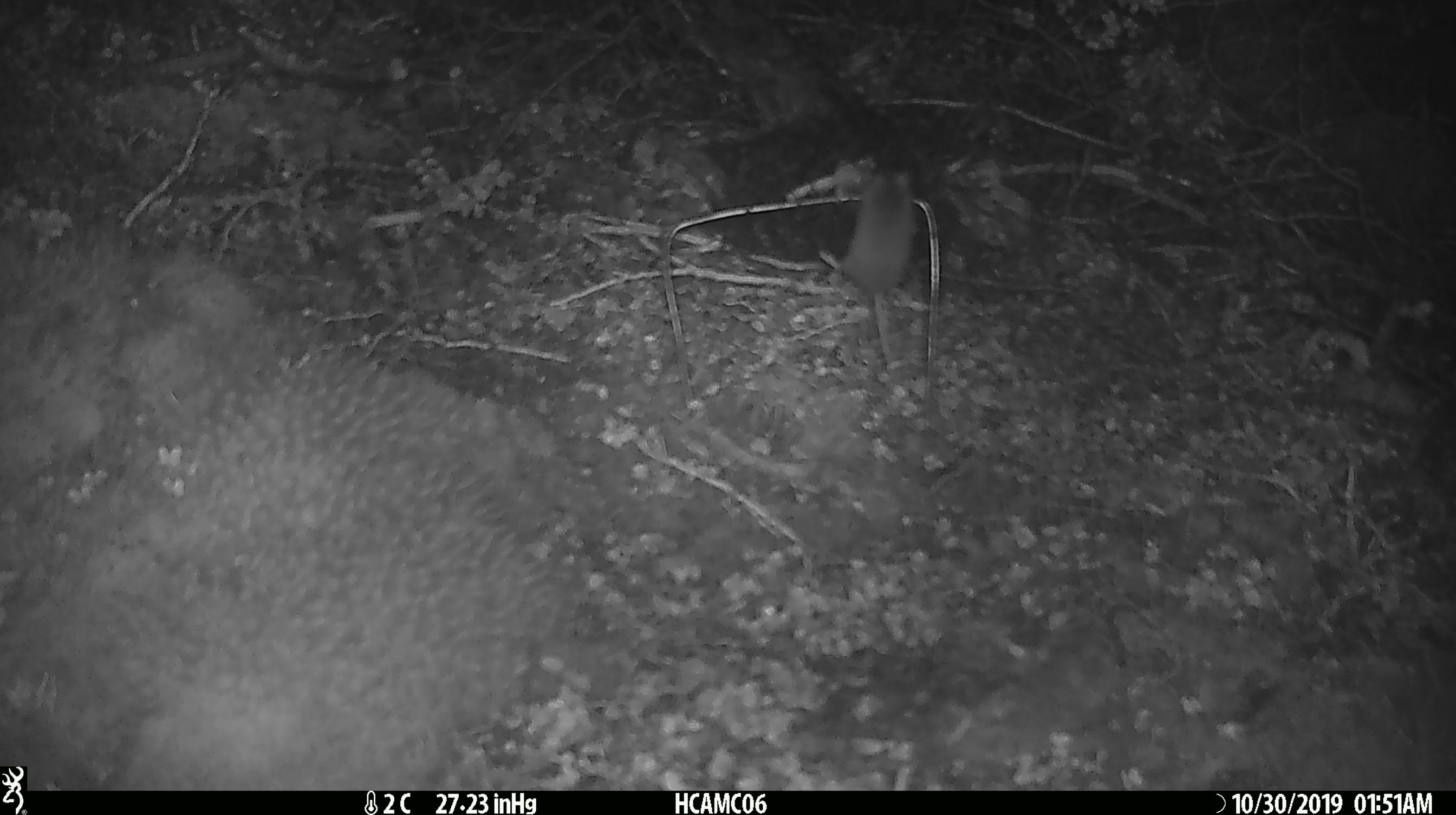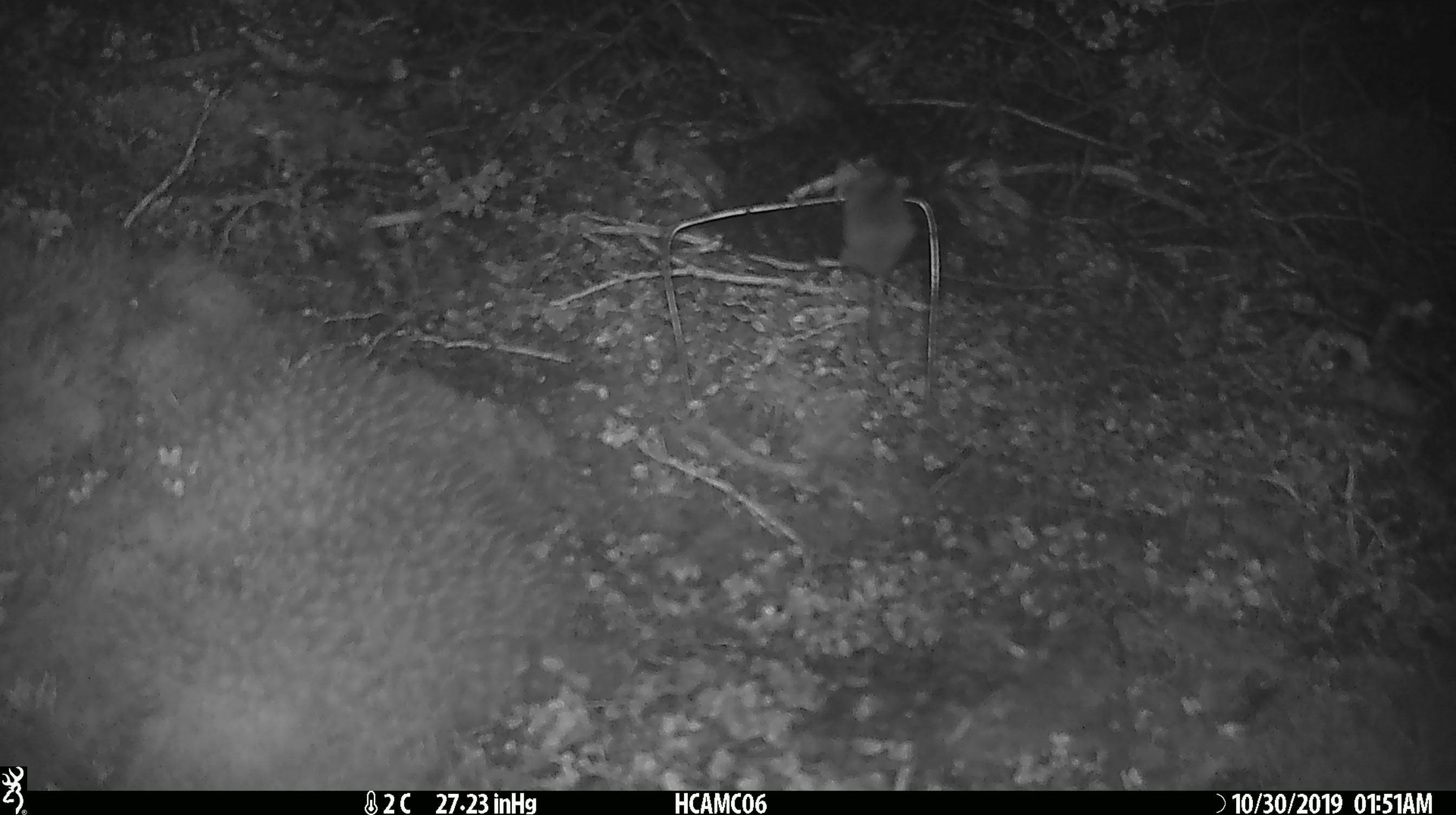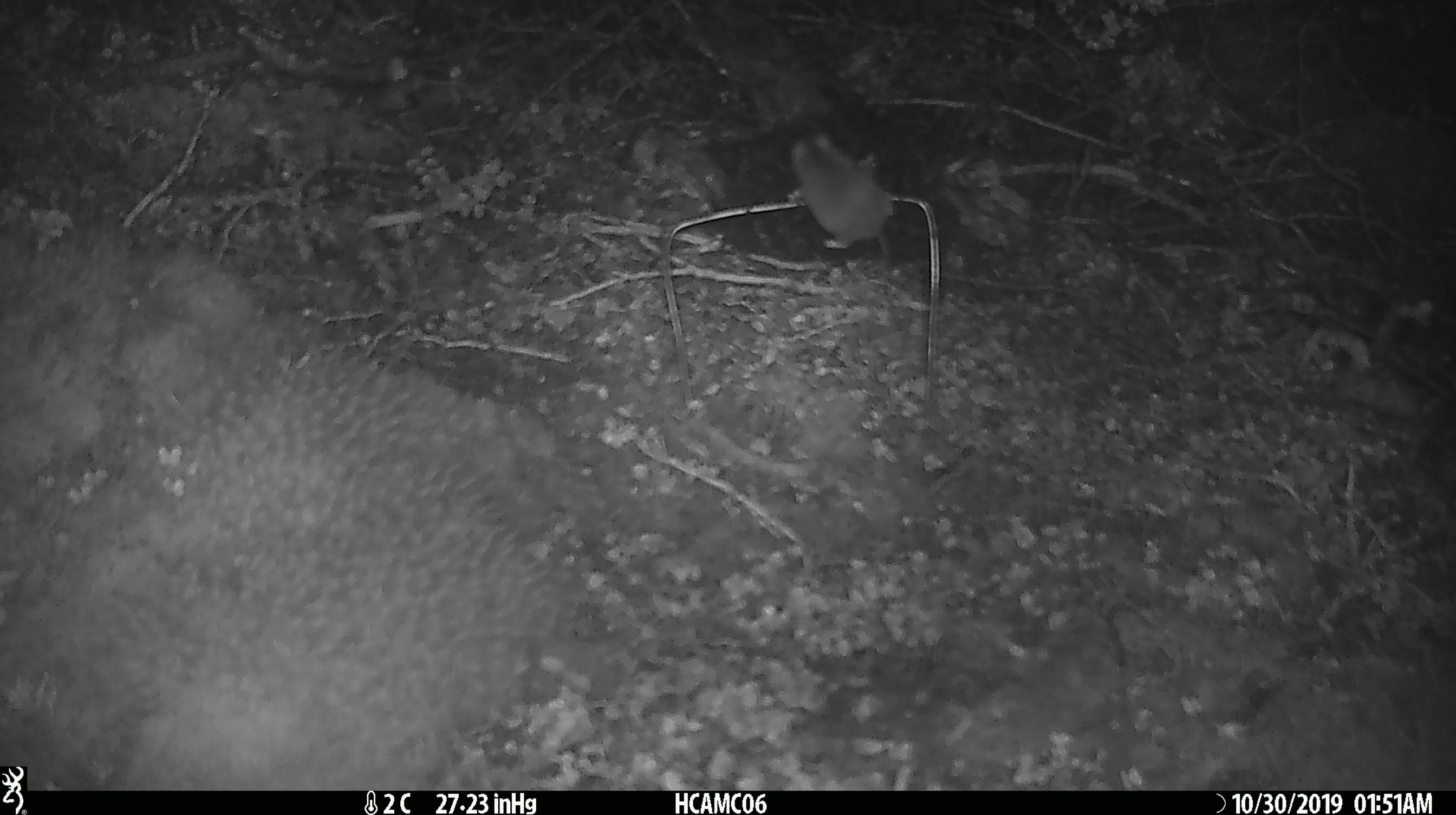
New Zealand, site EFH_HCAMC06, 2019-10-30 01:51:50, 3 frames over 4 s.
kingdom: Animalia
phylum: Chordata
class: Mammalia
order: Rodentia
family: Muridae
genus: Mus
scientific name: Mus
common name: mouse